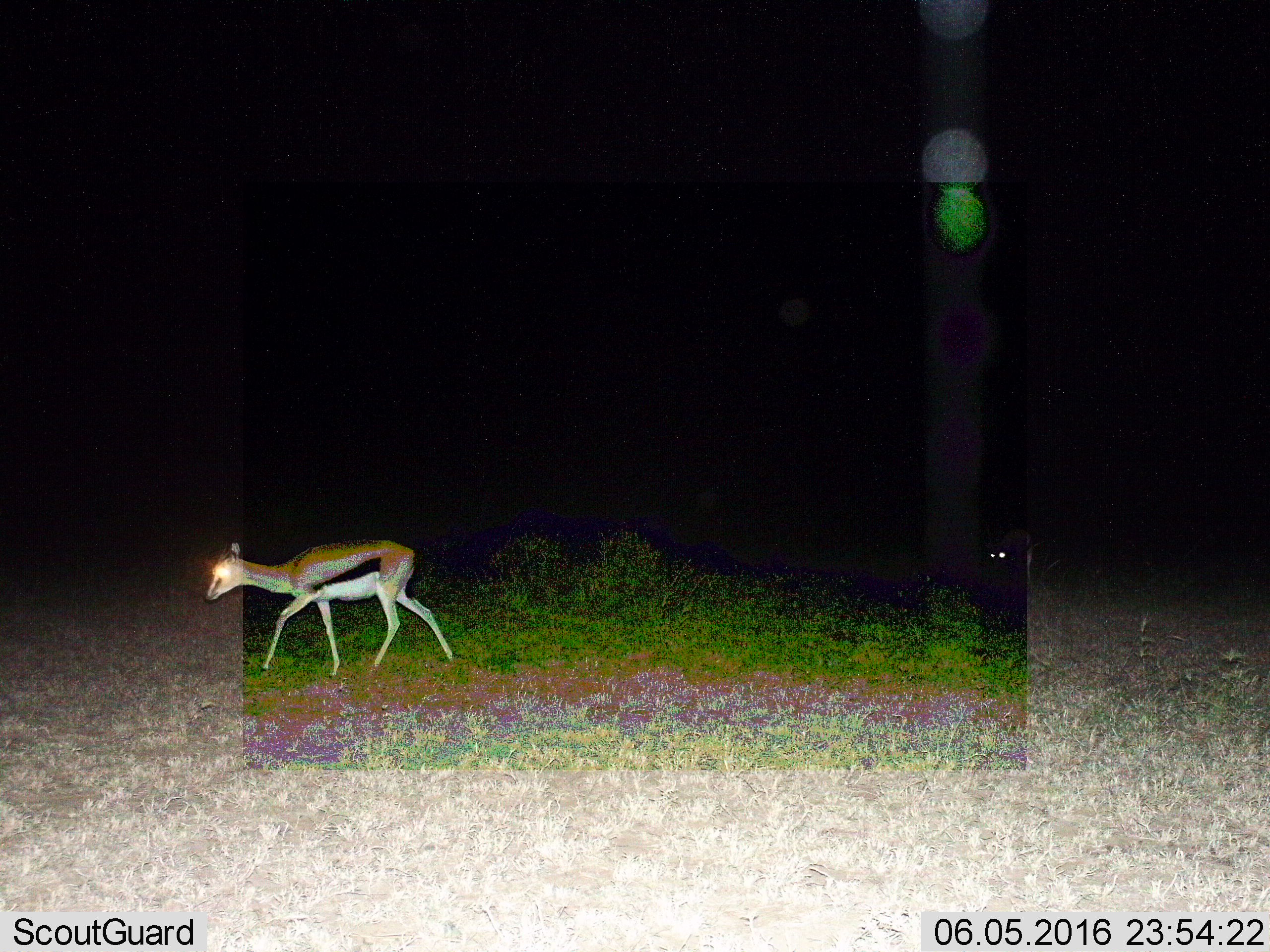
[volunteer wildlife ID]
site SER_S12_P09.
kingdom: Animalia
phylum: Chordata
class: Mammalia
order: Artiodactyla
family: Bovidae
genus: Eudorcas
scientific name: Eudorcas thomsonii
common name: thomson's gazelle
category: gazellethomsons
Gazellethomsons (thomson's gazelle) (Eudorcas thomsonii), count 1. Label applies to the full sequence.